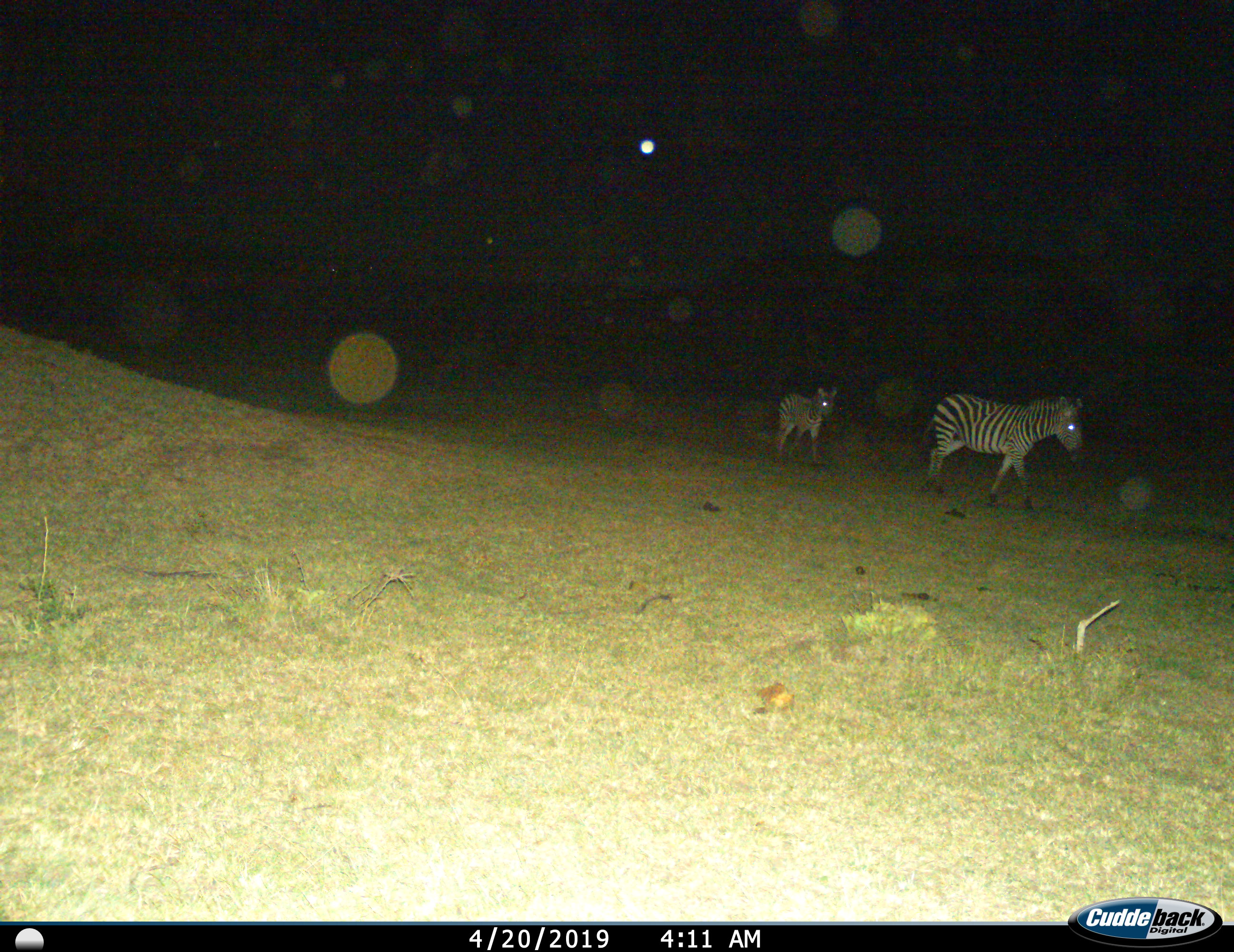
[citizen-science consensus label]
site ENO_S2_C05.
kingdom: Animalia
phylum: Chordata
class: Mammalia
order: Perissodactyla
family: Equidae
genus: Equus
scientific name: Equus quagga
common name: plains zebra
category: zebraplains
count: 2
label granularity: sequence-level